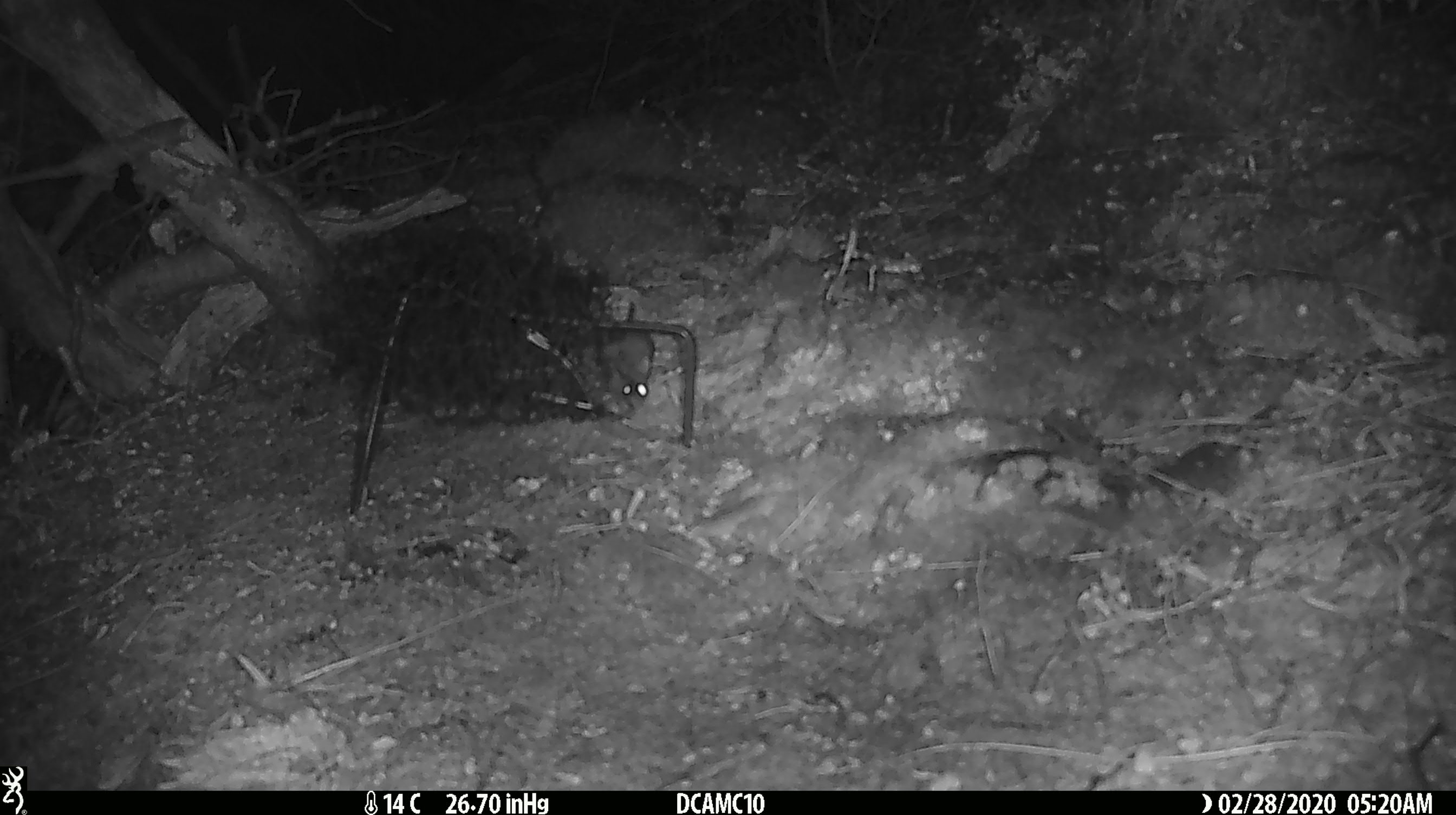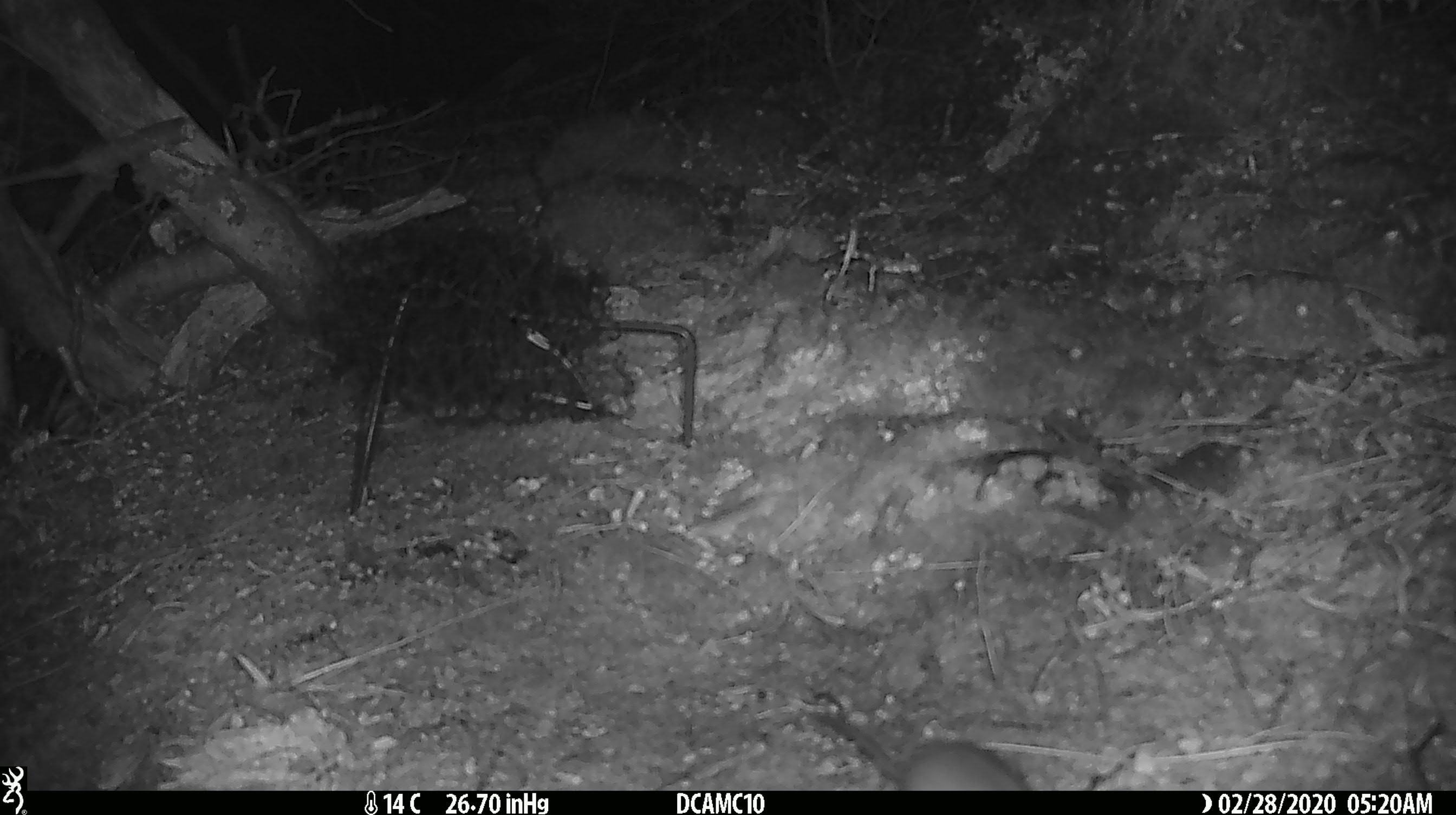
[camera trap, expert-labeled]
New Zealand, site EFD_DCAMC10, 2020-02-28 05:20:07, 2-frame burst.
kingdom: Animalia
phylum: Chordata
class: Mammalia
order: Rodentia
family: Muridae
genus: Mus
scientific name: Mus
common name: mouse